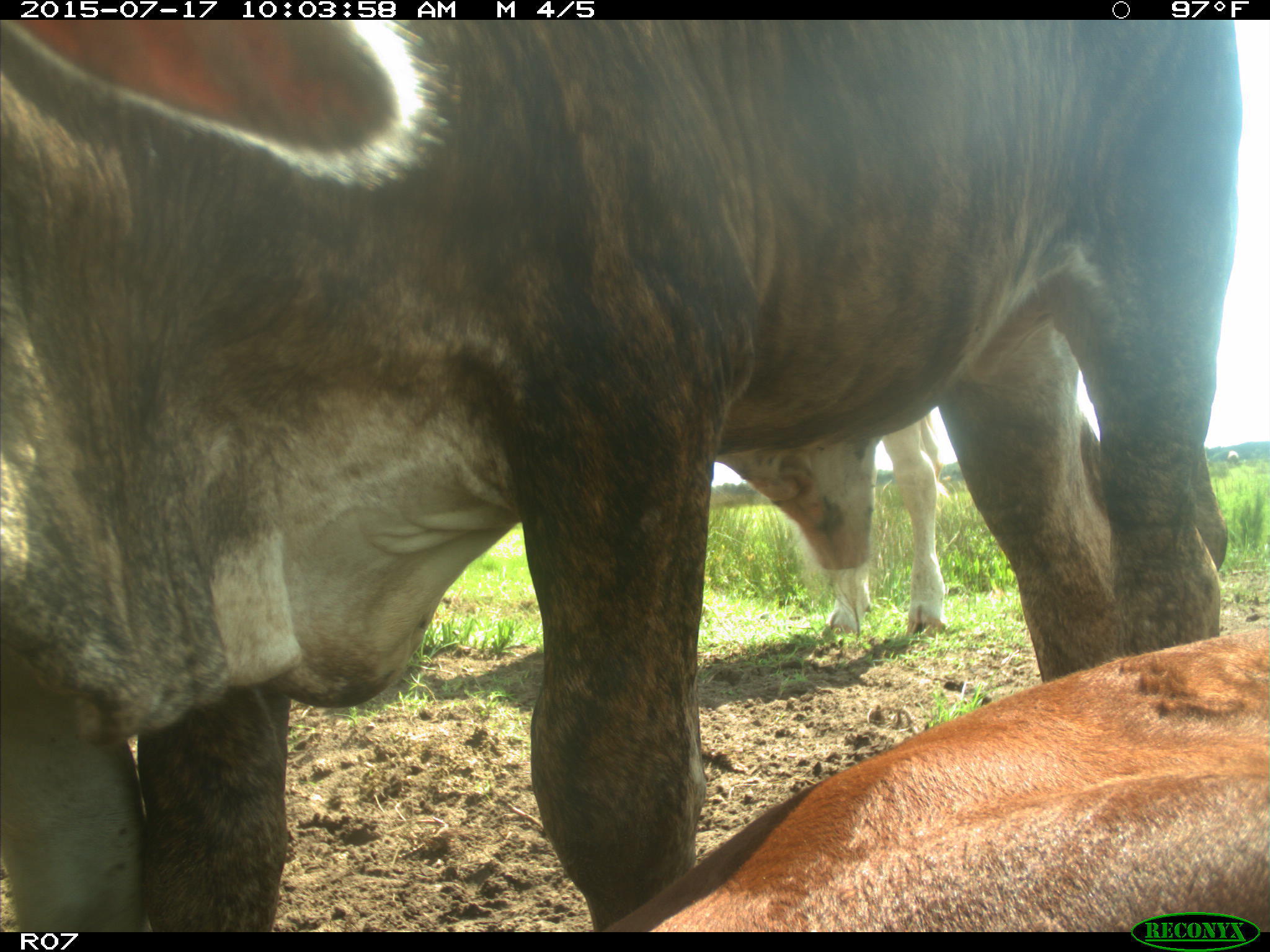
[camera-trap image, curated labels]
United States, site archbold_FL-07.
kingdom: Animalia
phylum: Chordata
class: Mammalia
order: Artiodactyla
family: Bovidae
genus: Bos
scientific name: Bos taurus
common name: domestic cow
Bos taurus (domestic cow).